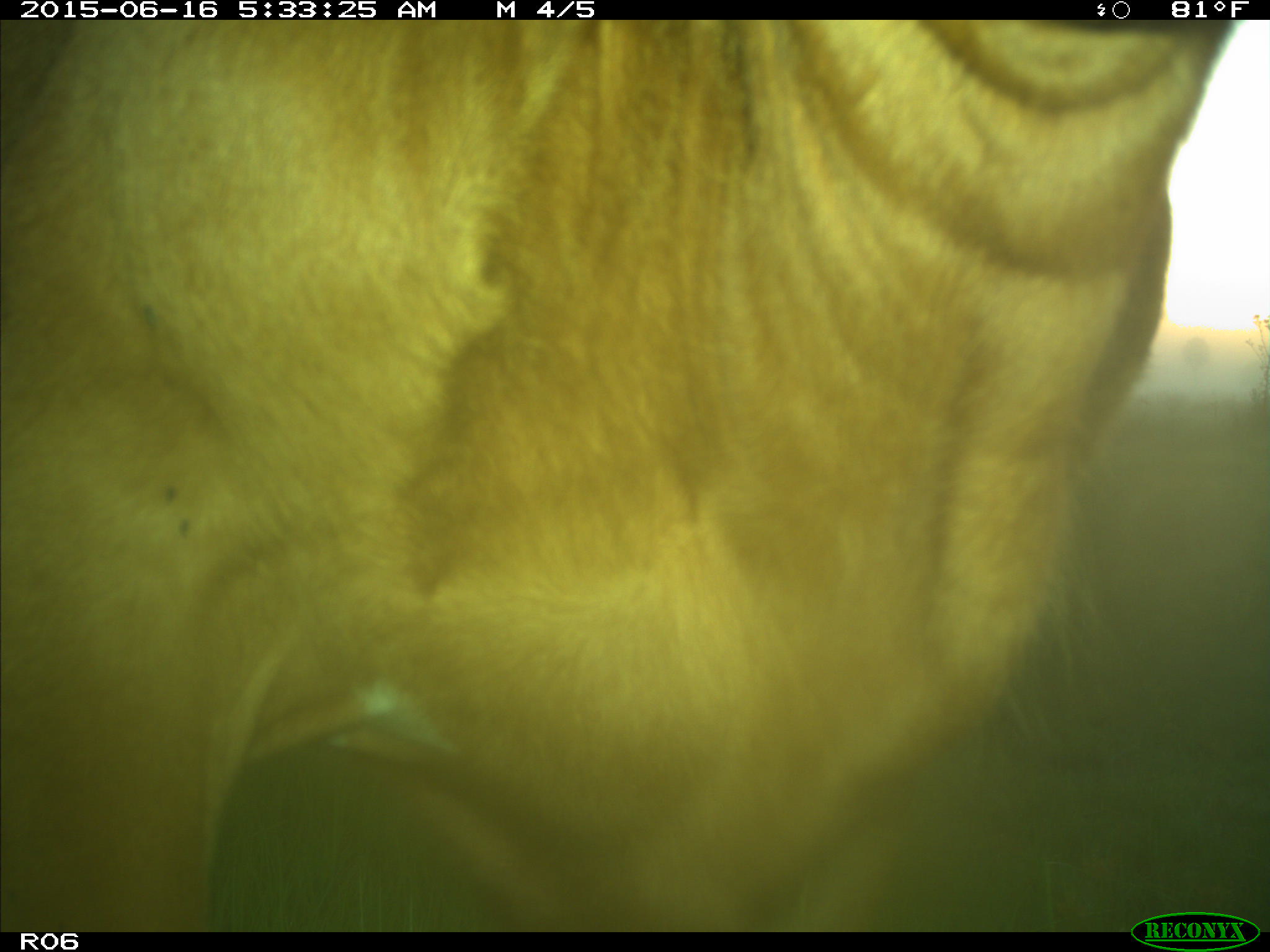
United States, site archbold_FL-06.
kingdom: Animalia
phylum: Chordata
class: Mammalia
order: Artiodactyla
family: Bovidae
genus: Bos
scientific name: Bos taurus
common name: domestic cow